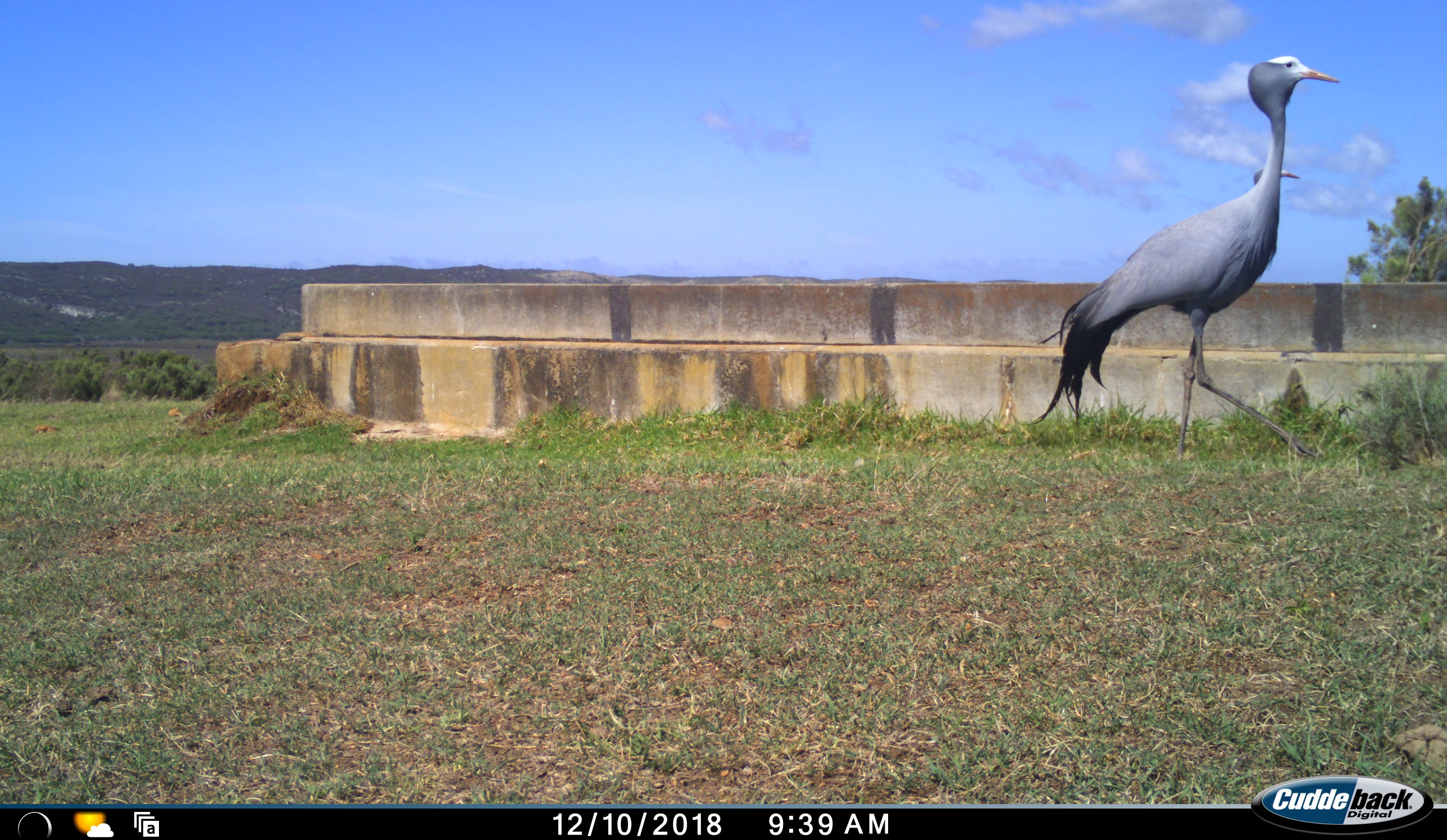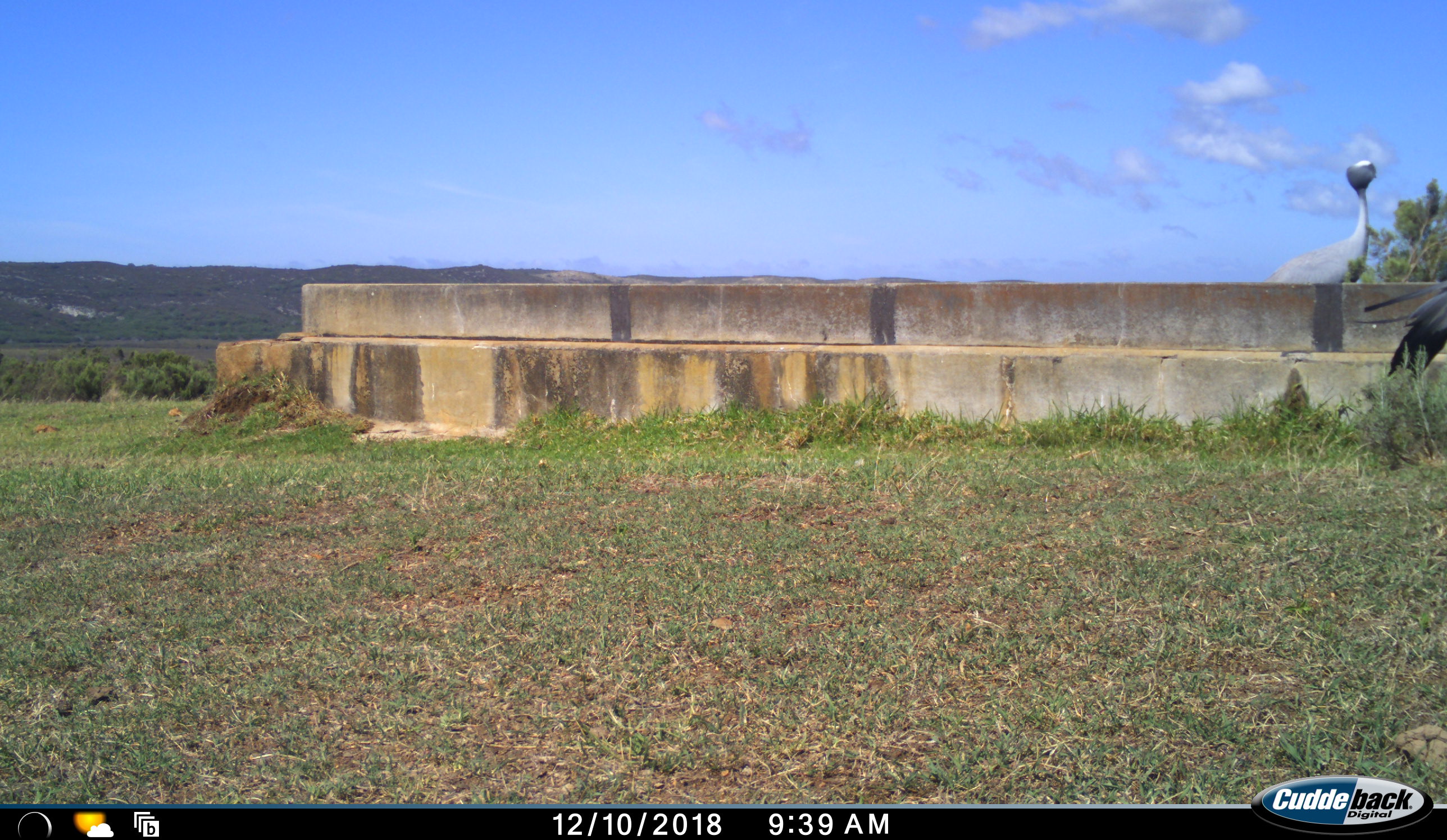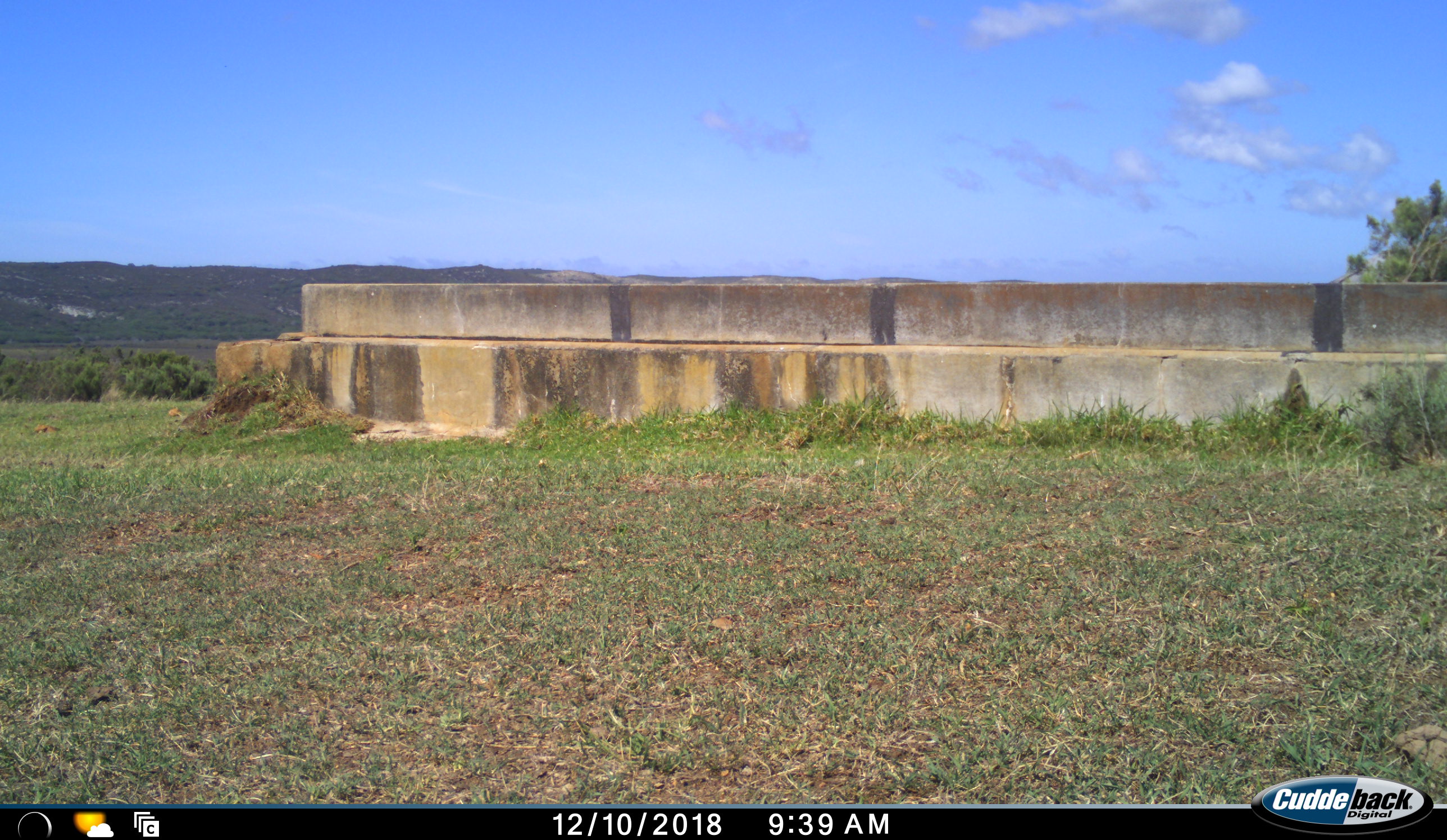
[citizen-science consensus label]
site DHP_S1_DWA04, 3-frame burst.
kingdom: Animalia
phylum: Chordata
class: Aves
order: Gruiformes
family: Gruidae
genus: Anthropoides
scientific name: Anthropoides paradiseus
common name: blue crane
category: craneblue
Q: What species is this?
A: Craneblue (blue crane) (Anthropoides paradiseus).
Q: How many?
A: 2.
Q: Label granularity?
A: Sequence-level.